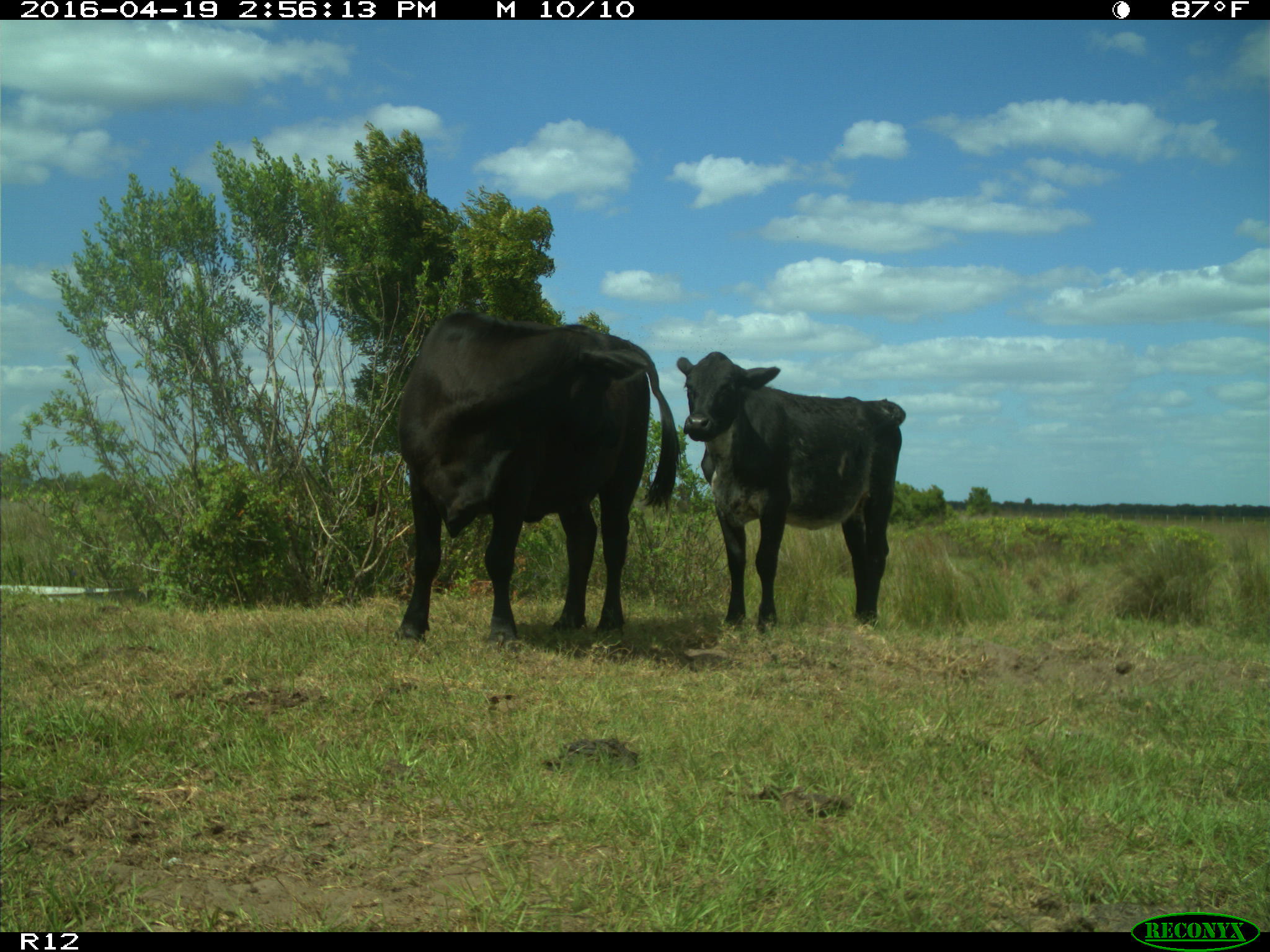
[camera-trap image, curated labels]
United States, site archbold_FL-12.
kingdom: Animalia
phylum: Chordata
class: Mammalia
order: Artiodactyla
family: Bovidae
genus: Bos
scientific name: Bos taurus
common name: domestic cow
Bos taurus (domestic cow).